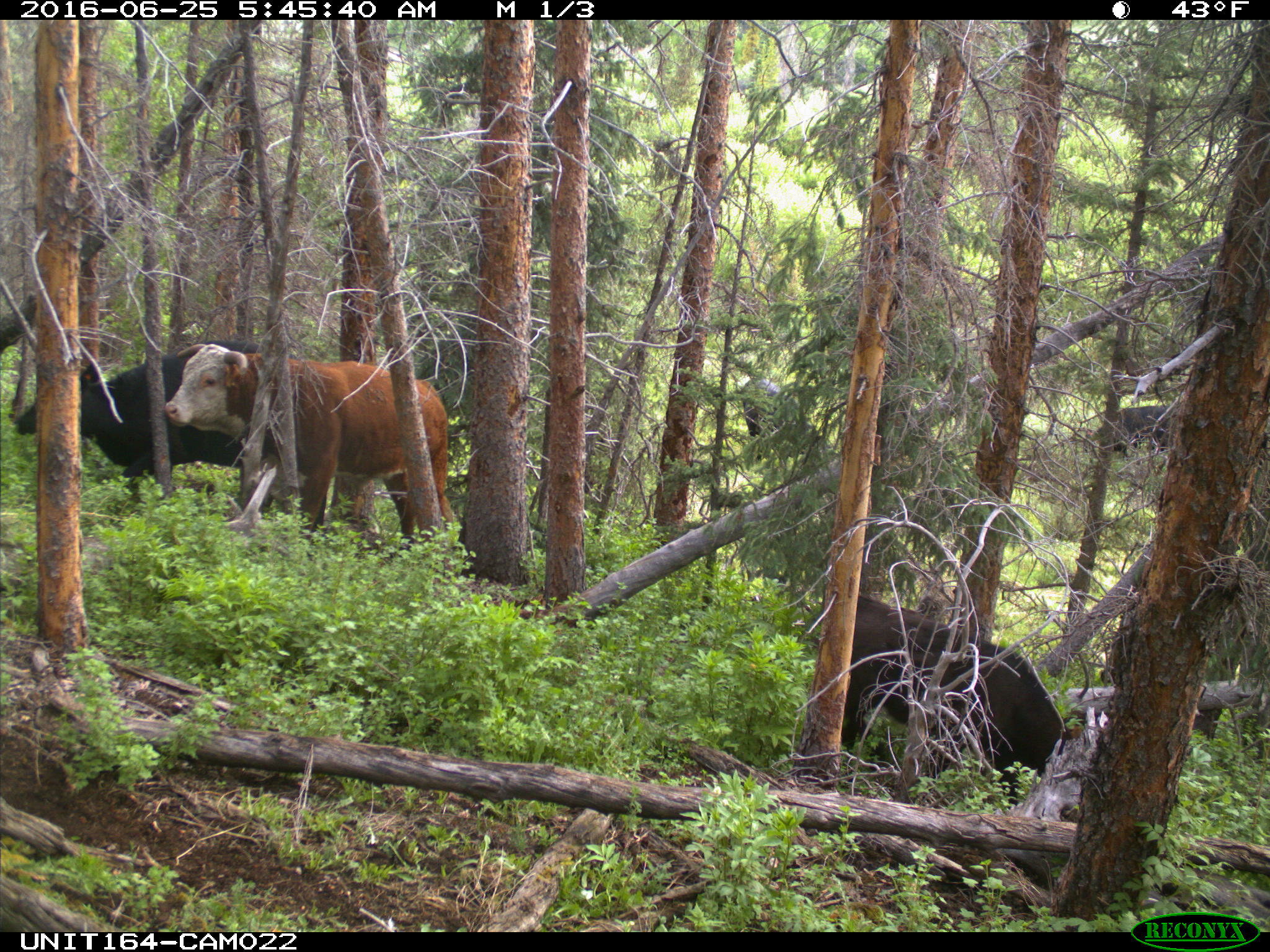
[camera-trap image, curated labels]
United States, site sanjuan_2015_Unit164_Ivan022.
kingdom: Animalia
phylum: Chordata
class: Mammalia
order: Artiodactyla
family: Bovidae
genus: Bos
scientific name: Bos taurus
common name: domestic cow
Bos taurus (domestic cow).